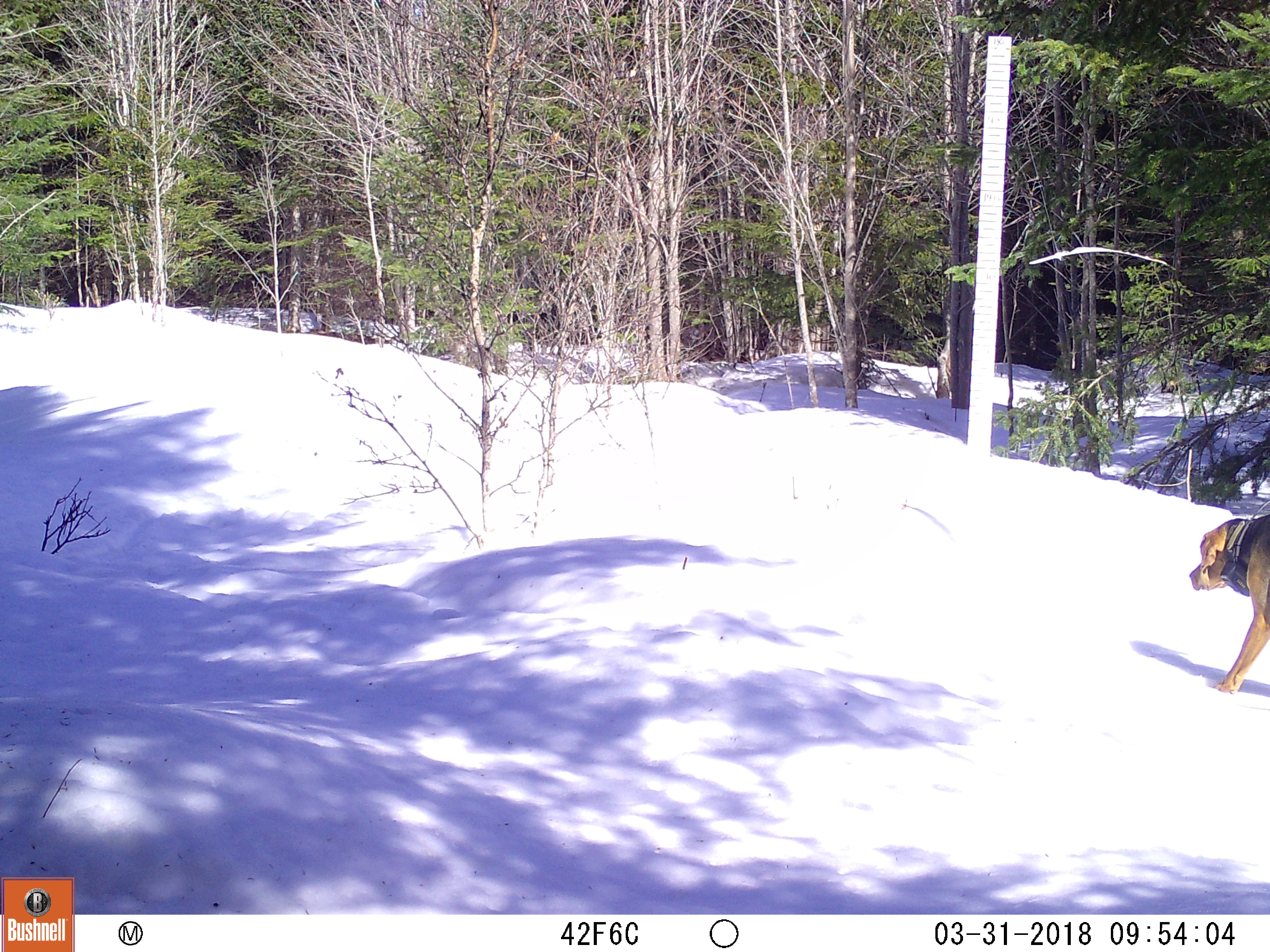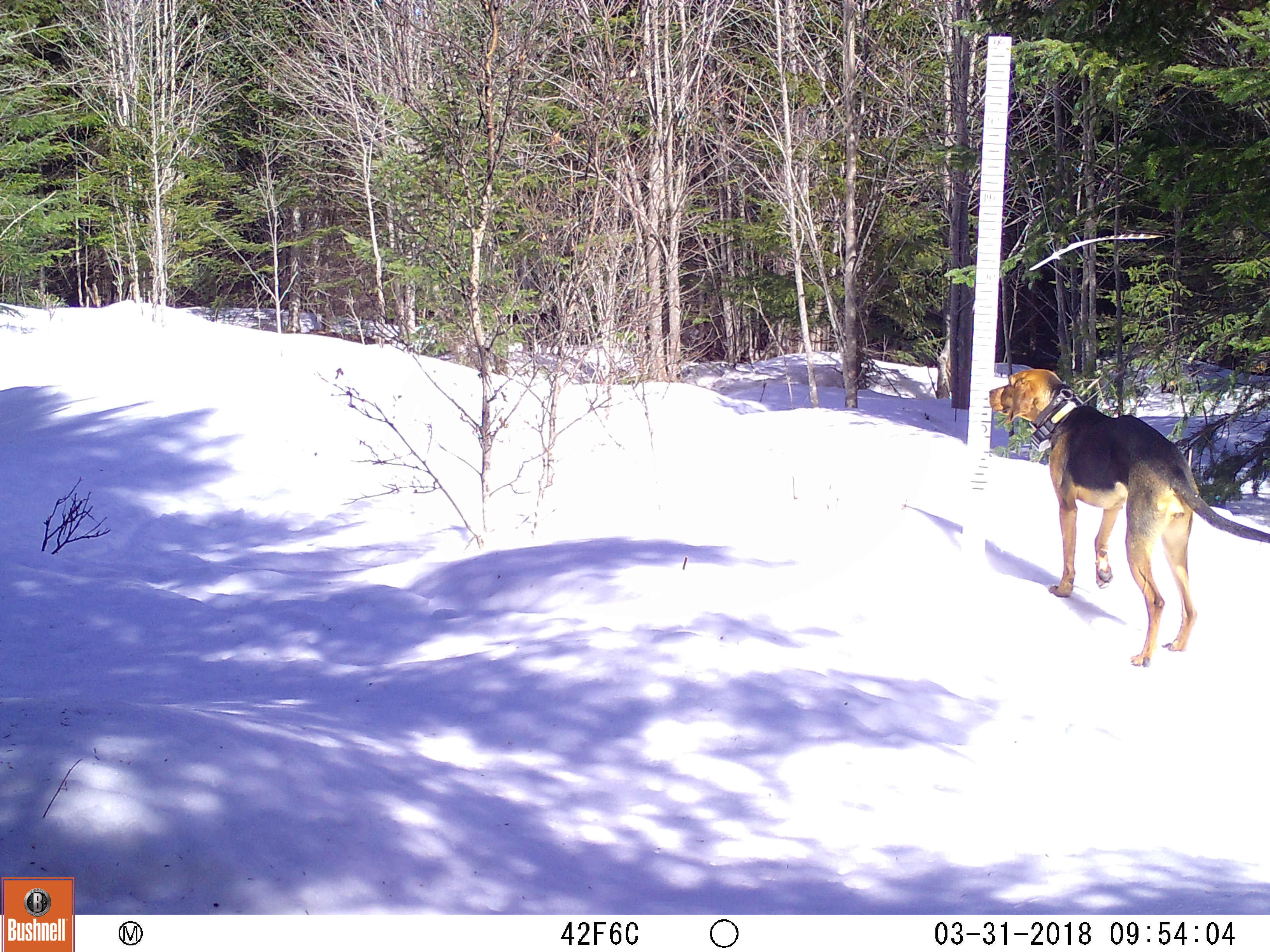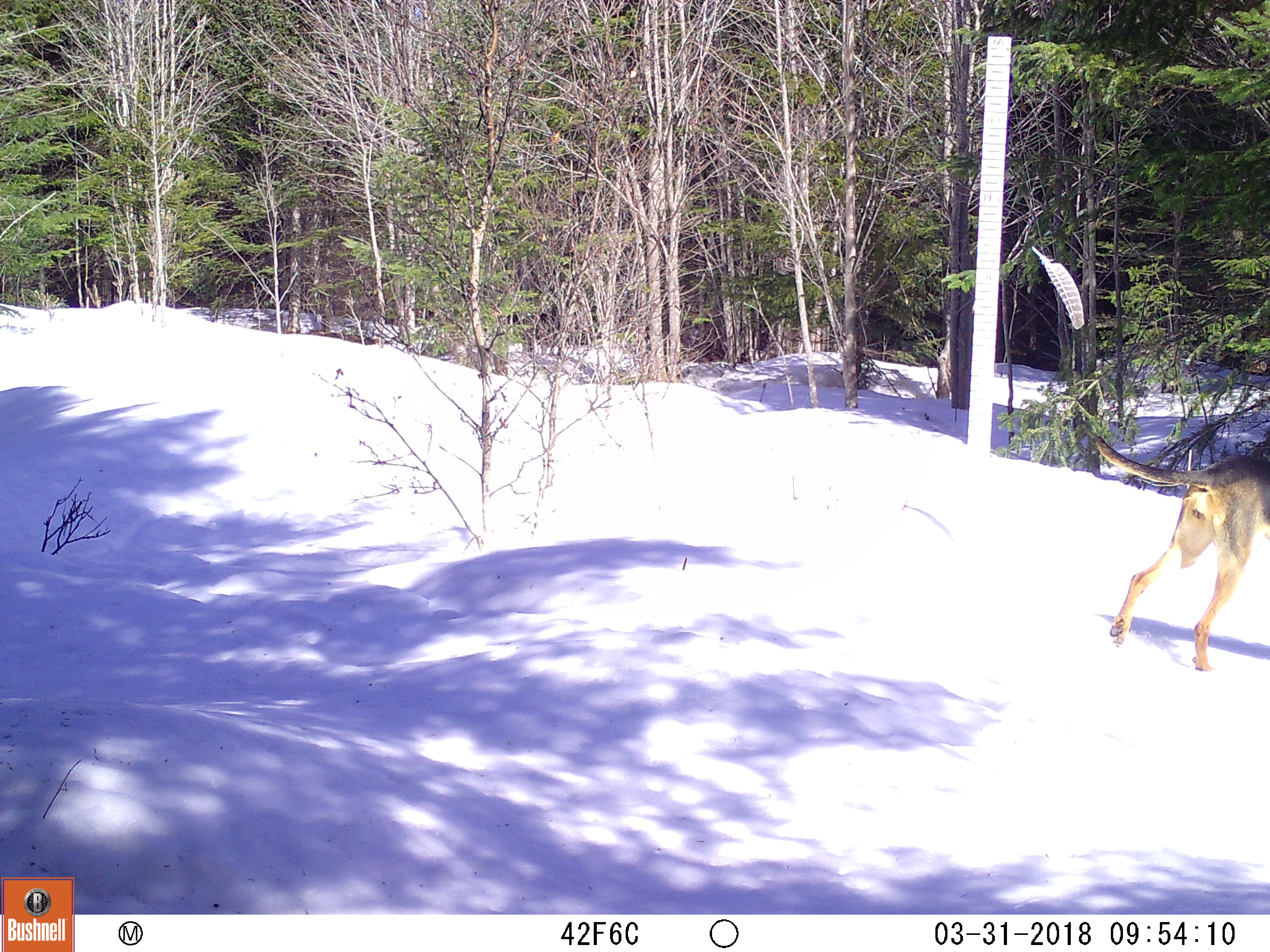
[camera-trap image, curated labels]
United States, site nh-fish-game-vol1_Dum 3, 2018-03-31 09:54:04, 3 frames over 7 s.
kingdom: Animalia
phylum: Chordata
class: Mammalia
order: Carnivora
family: Canidae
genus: Canis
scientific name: Canis familiaris familiaris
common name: domestic dog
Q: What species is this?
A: Domestic dog (Canis familiaris familiaris).